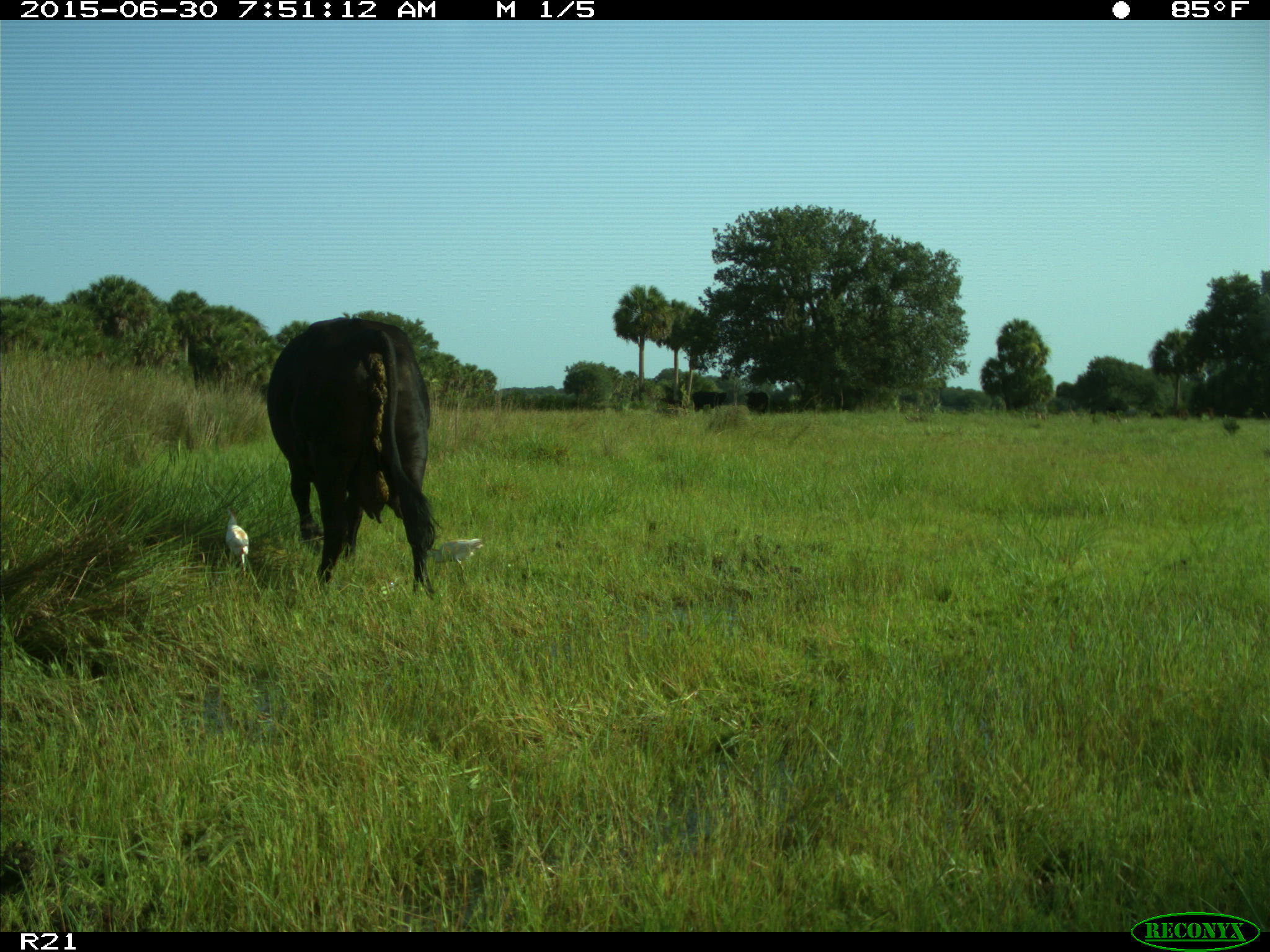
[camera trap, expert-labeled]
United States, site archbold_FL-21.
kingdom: Animalia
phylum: Chordata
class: Mammalia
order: Artiodactyla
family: Bovidae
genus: Bos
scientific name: Bos taurus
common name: domestic cow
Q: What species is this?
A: Bos taurus (domestic cow).